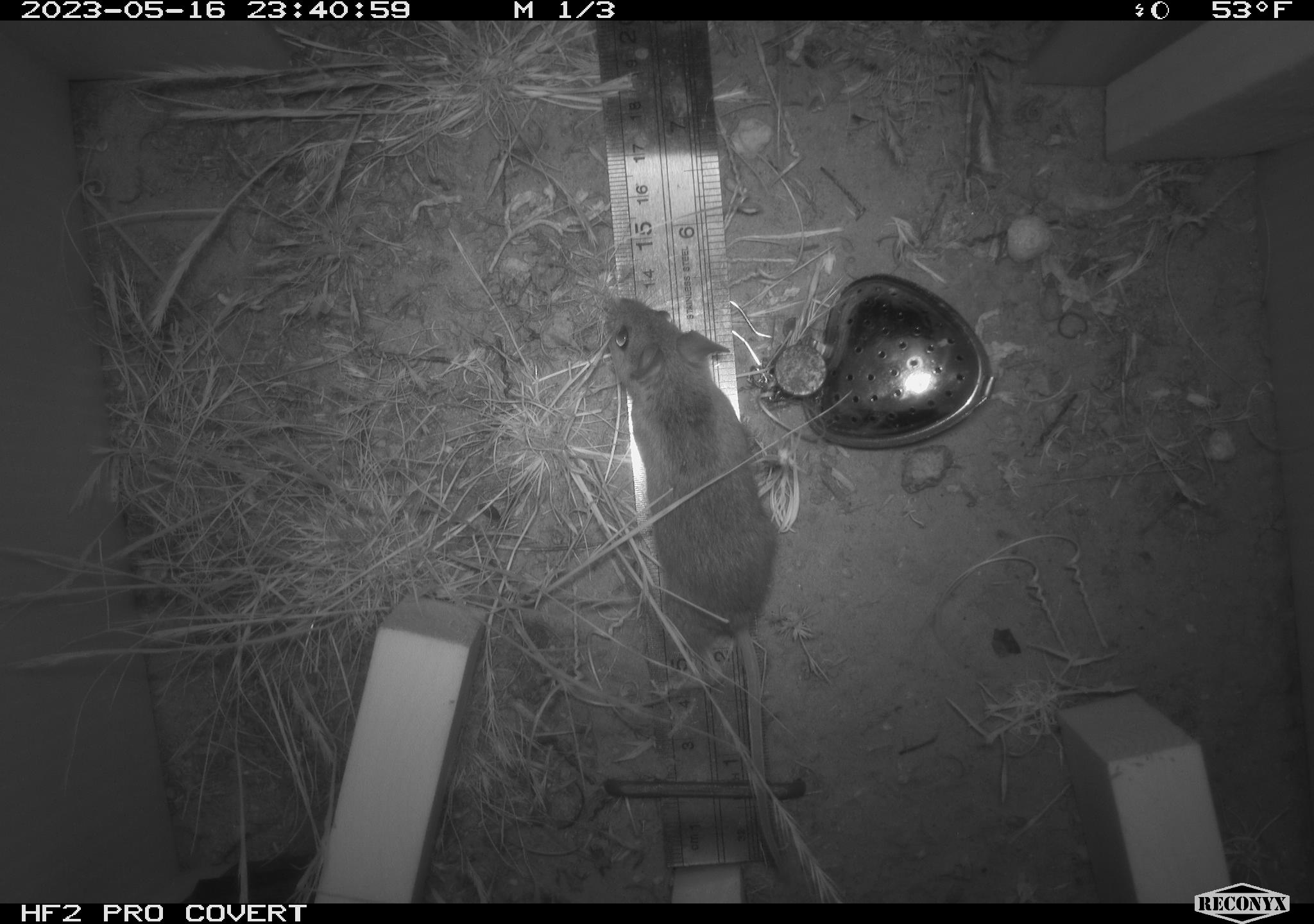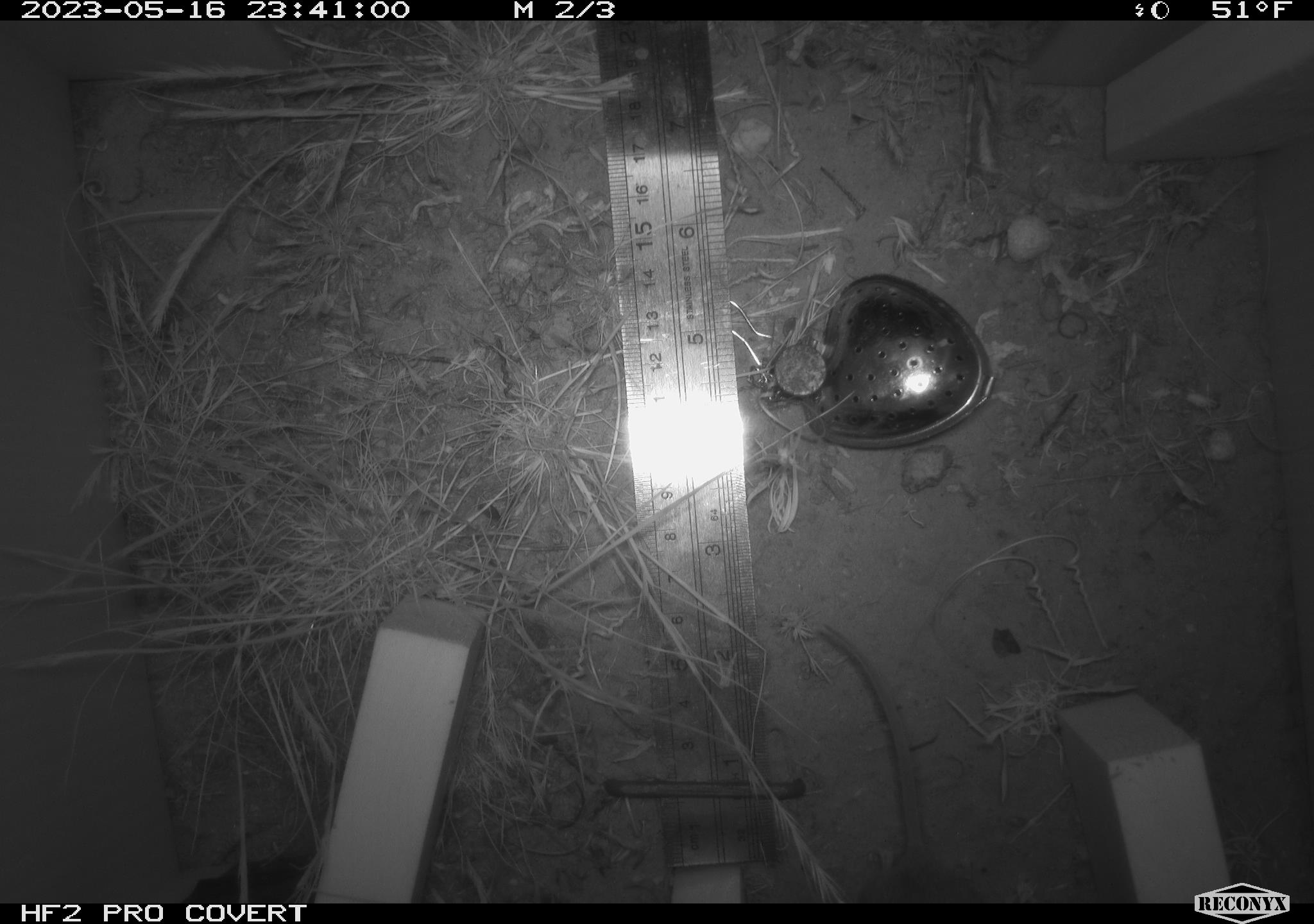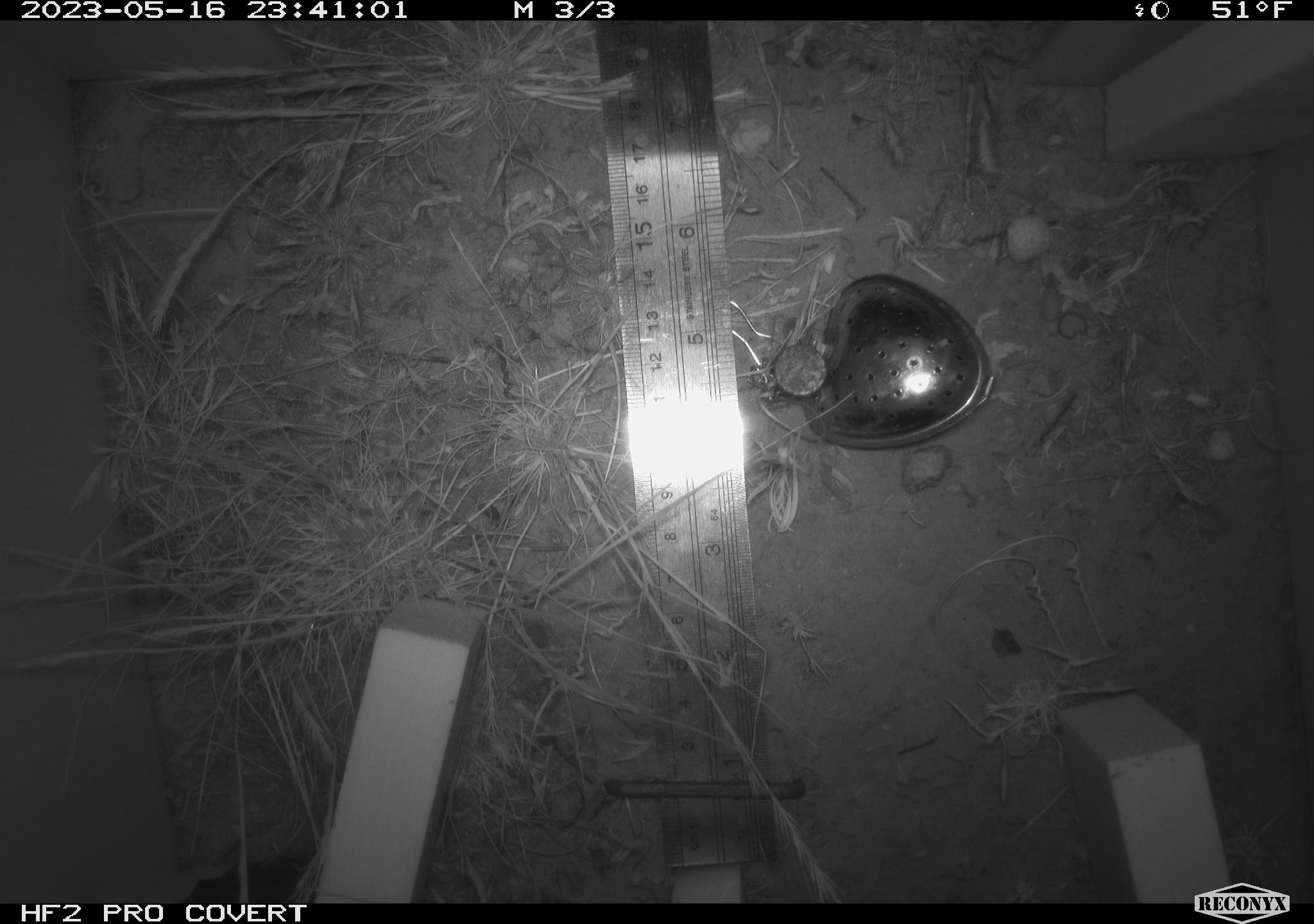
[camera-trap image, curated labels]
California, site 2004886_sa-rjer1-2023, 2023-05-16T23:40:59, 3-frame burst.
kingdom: Animalia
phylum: Chordata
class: Mammalia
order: Rodentia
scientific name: Rodentia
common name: mouse species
Mouse species (Rodentia).